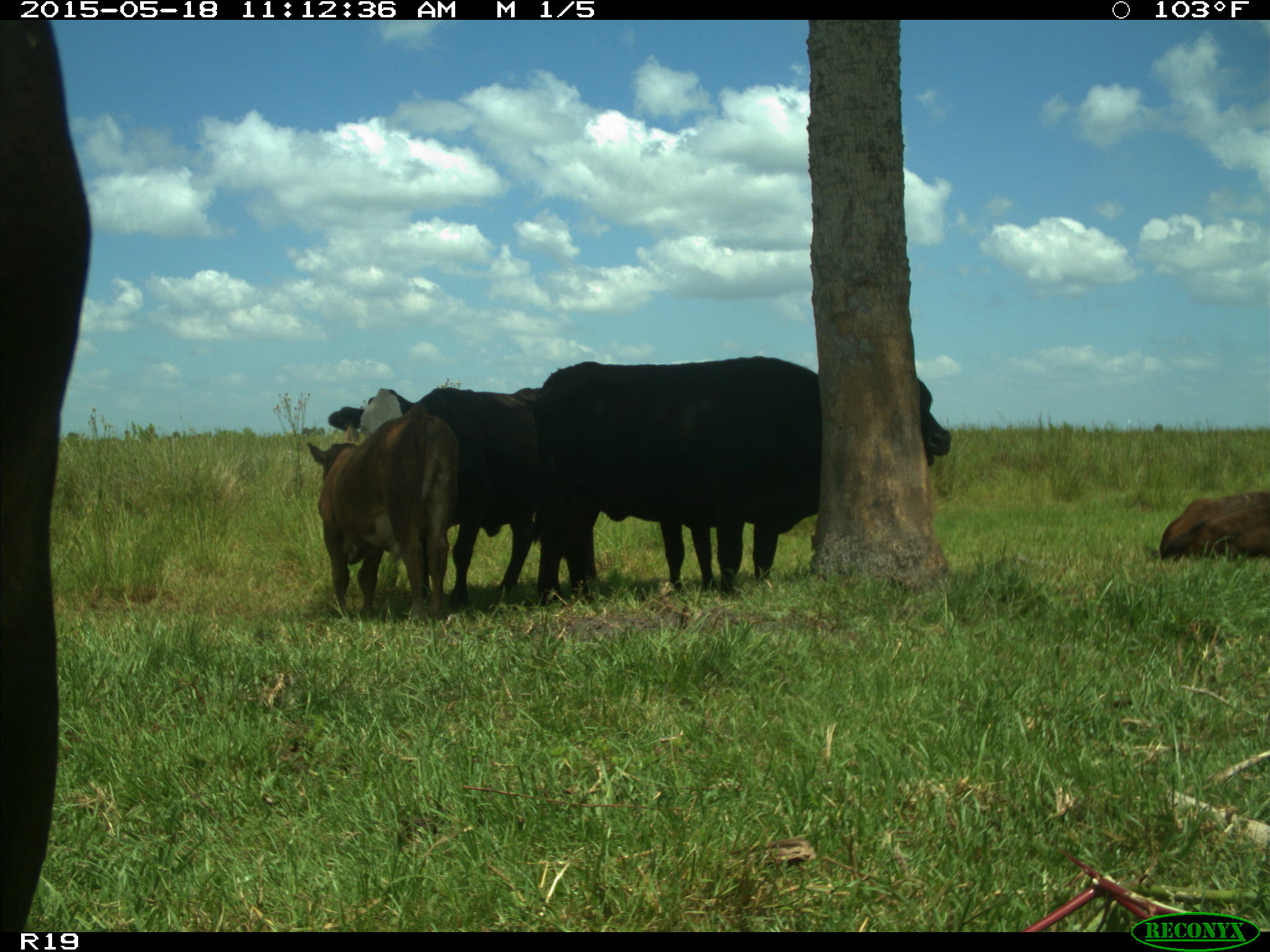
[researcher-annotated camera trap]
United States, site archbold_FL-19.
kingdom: Animalia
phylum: Chordata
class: Mammalia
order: Artiodactyla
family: Bovidae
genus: Bos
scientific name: Bos taurus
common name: domestic cow